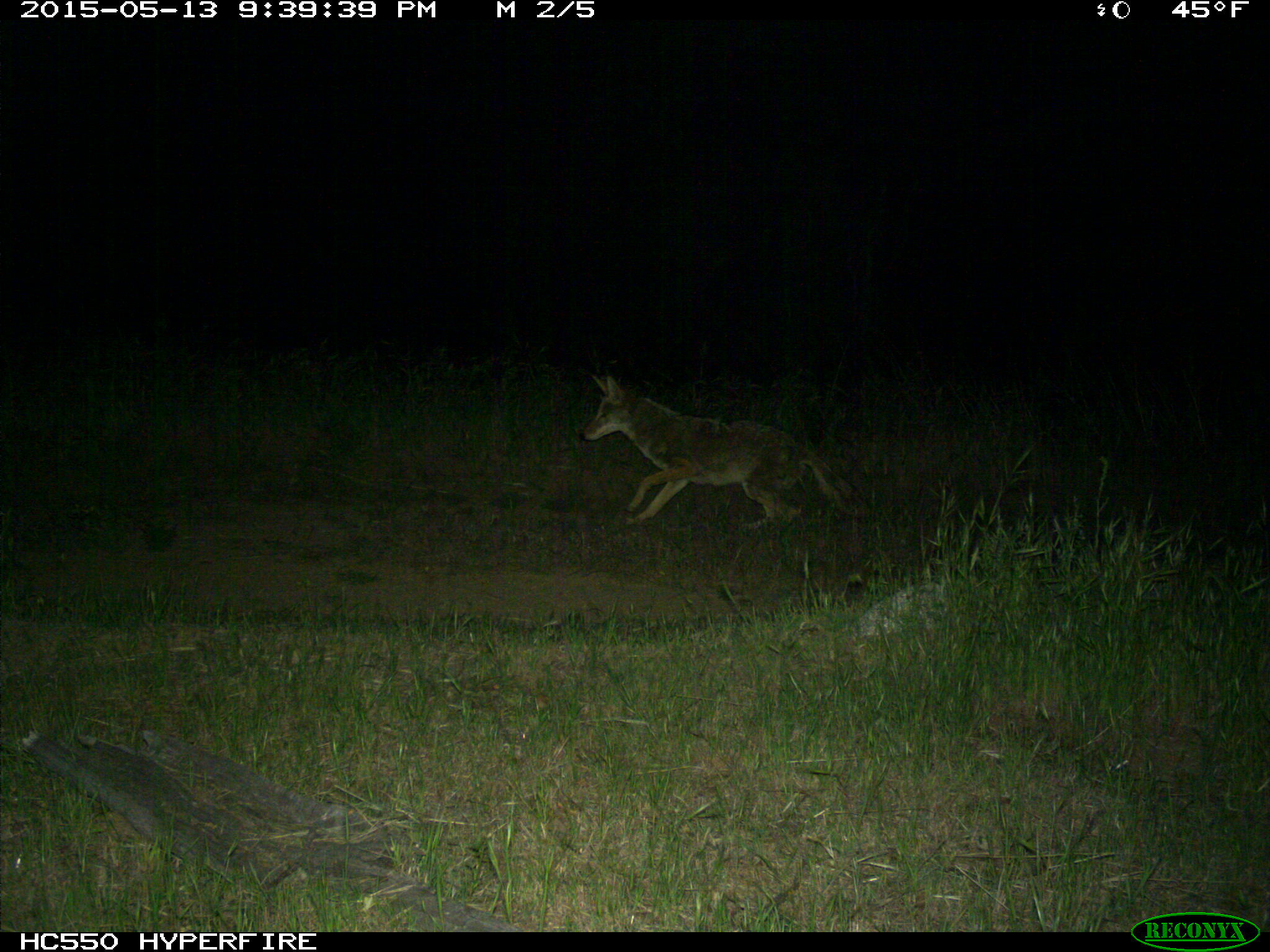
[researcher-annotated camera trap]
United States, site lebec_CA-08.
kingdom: Animalia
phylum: Chordata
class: Mammalia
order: Carnivora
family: Canidae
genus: Canis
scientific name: Canis latrans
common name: coyote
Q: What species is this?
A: Canis latrans (coyote).